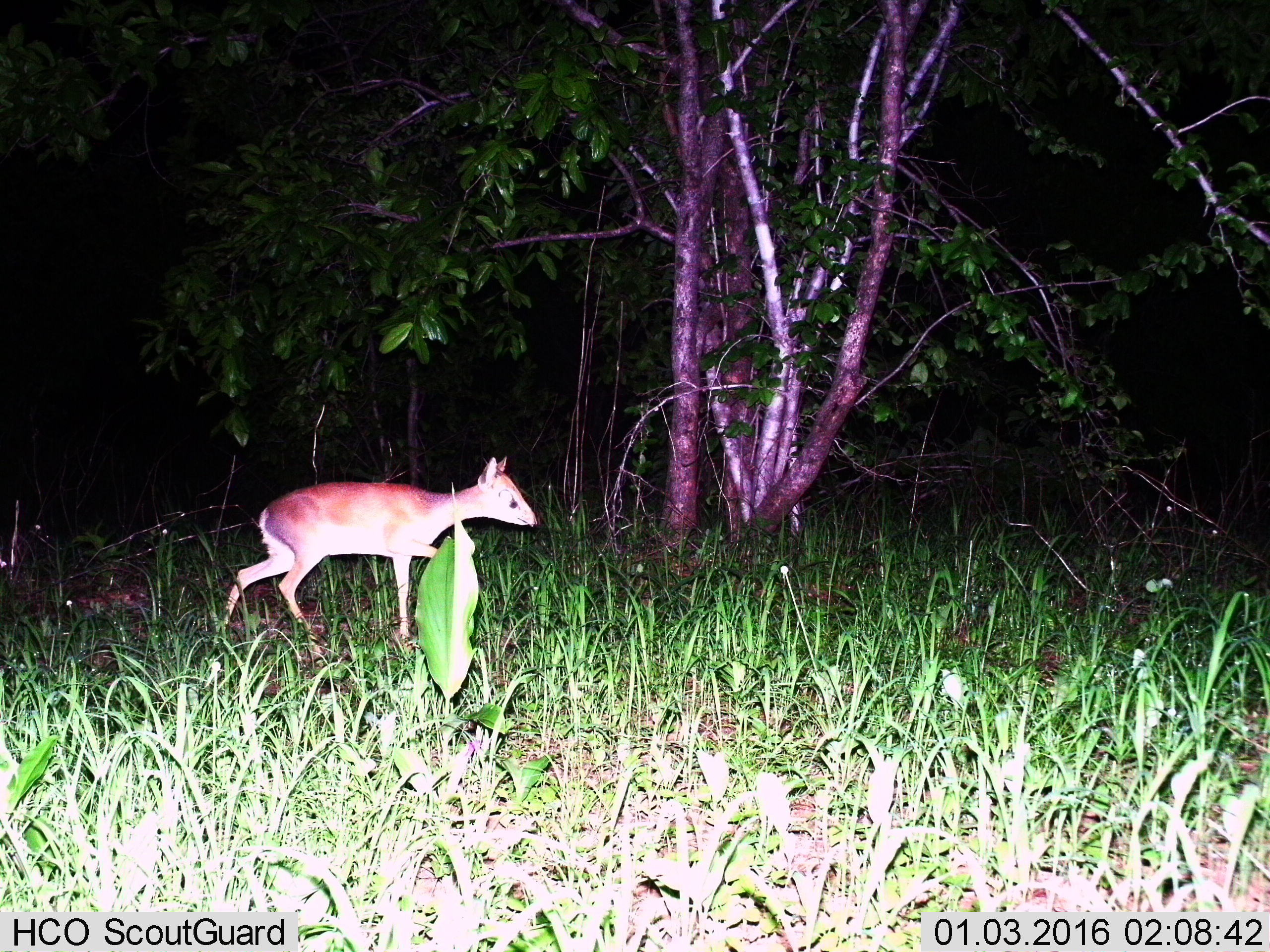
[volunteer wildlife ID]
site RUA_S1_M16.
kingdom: Animalia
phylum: Chordata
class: Mammalia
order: Artiodactyla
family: Bovidae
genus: Madoqua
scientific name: Madoqua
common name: dik-dik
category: dikdik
Dikdik (dik-dik) (Madoqua), count 1. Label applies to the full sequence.